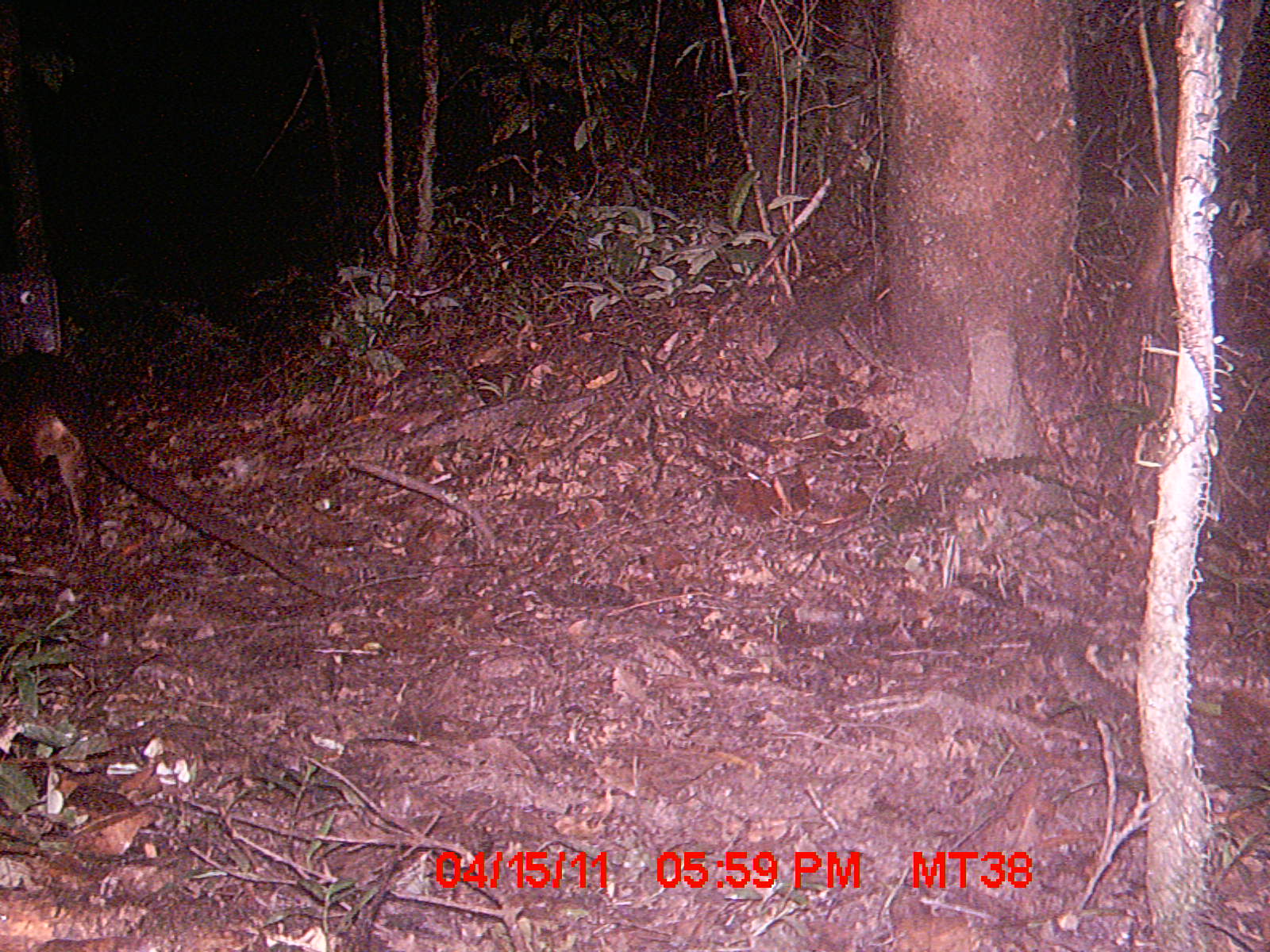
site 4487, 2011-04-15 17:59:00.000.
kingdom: Animalia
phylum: Chordata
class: Mammalia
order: Carnivora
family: Eupleridae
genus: Cryptoprocta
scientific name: Cryptoprocta ferox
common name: fossa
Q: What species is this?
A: Cryptoprocta ferox (fossa).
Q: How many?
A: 1.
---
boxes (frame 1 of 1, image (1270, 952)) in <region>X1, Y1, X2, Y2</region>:
cryptoprocta ferox: <region>0, 347, 340, 597</region>